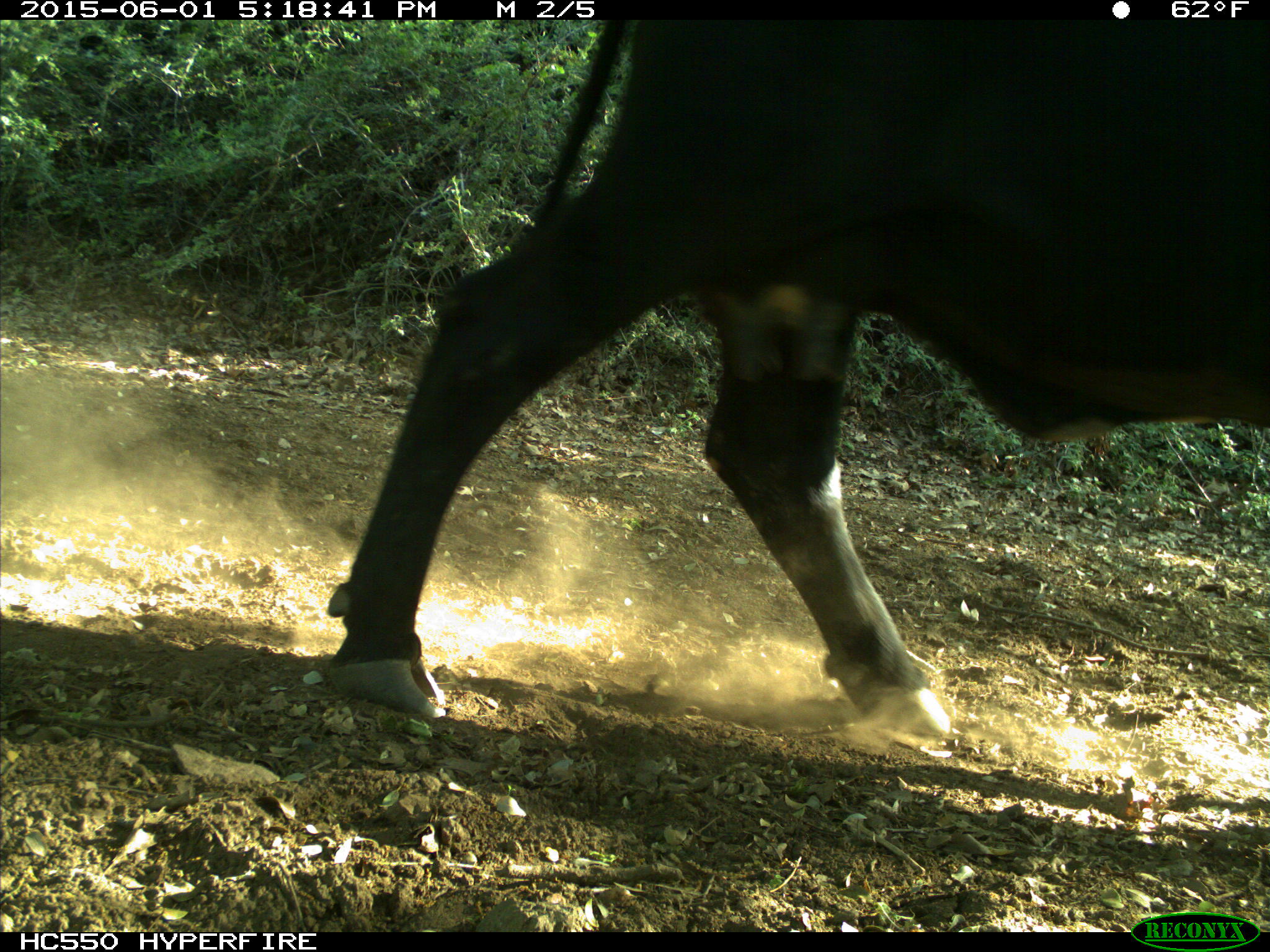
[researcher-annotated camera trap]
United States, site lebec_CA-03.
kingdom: Animalia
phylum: Chordata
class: Mammalia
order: Artiodactyla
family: Bovidae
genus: Bos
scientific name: Bos taurus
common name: domestic cow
Bos taurus (domestic cow).